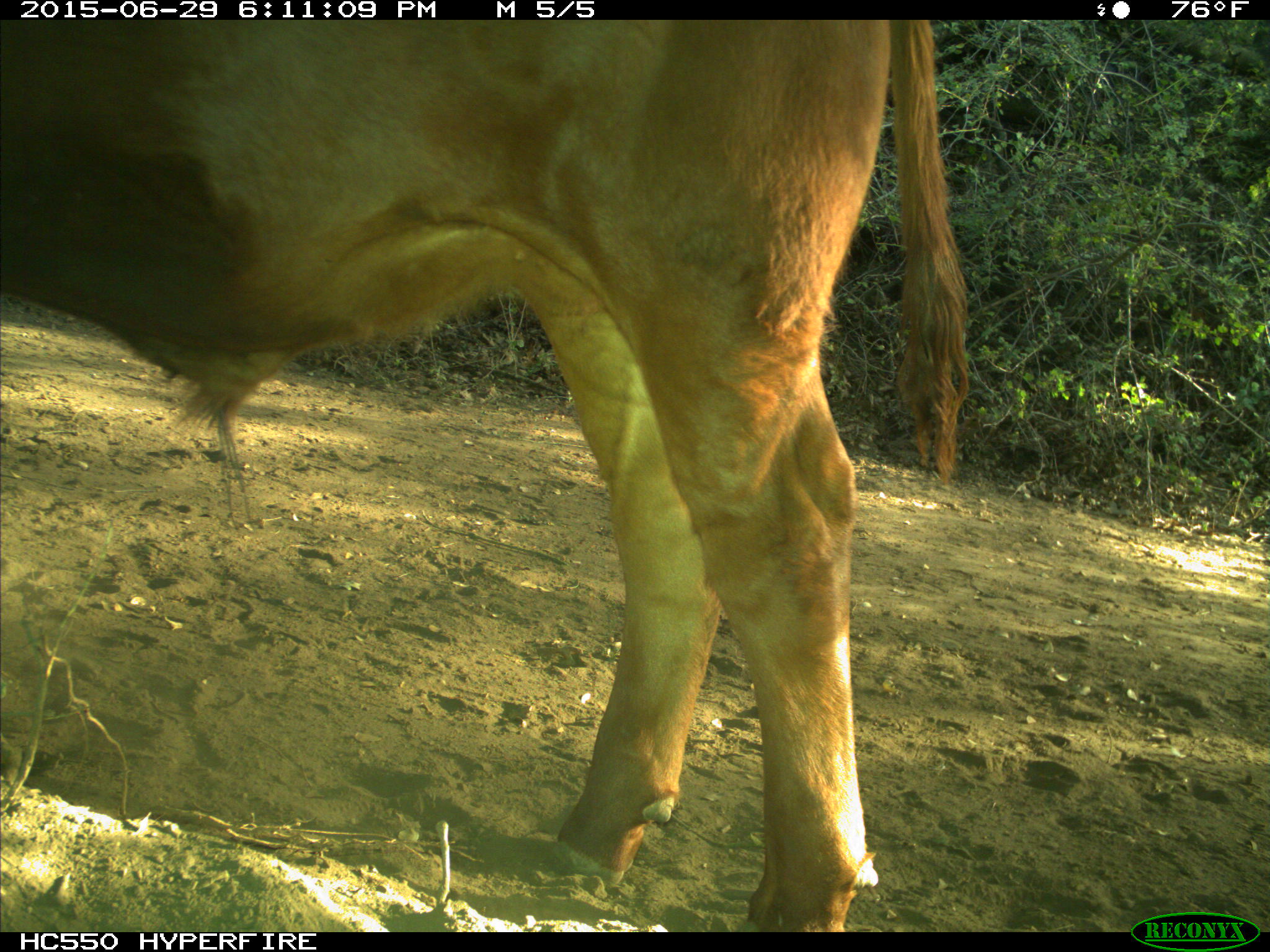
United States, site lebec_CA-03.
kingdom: Animalia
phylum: Chordata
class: Mammalia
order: Artiodactyla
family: Bovidae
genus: Bos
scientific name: Bos taurus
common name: domestic cow